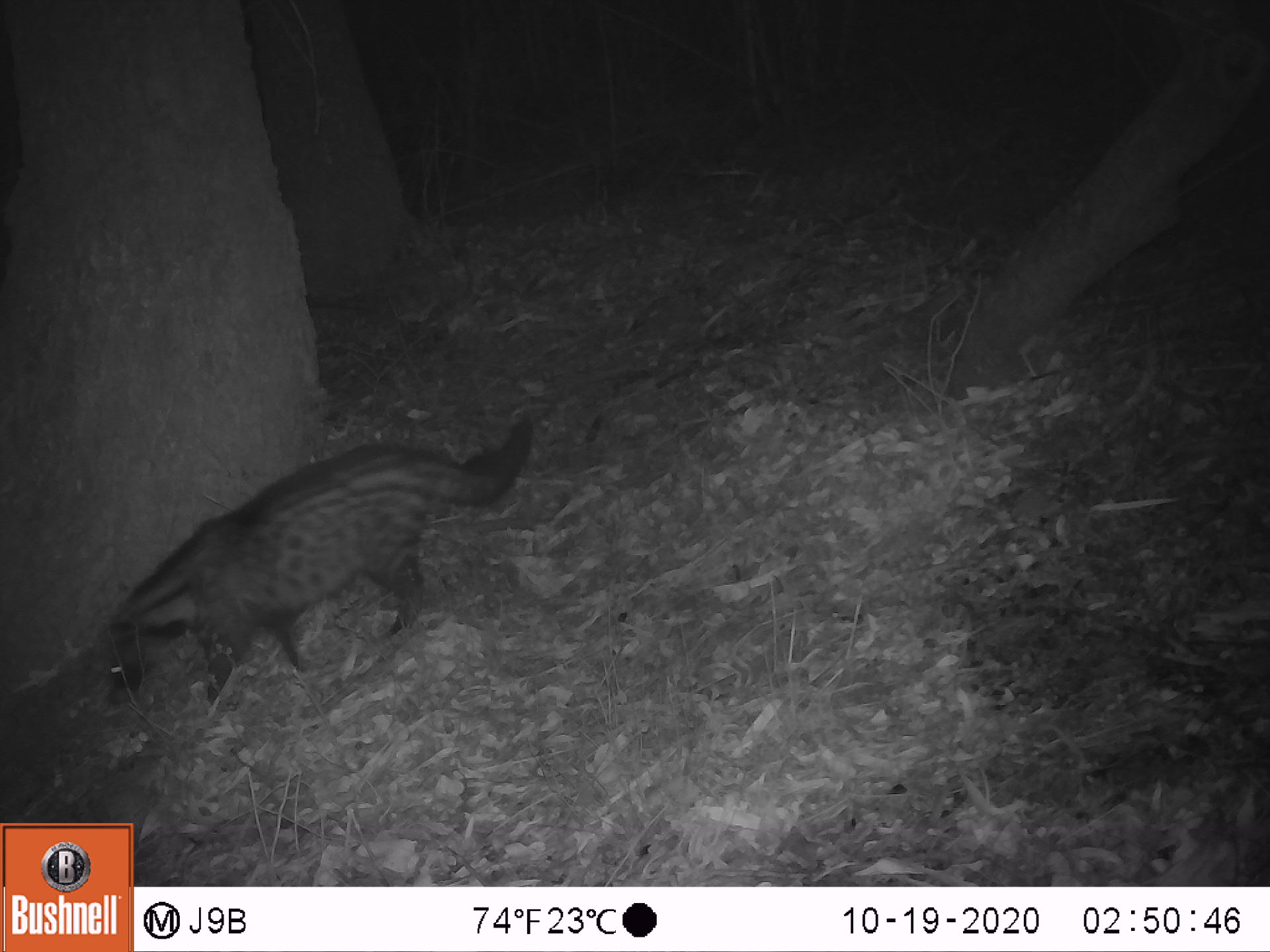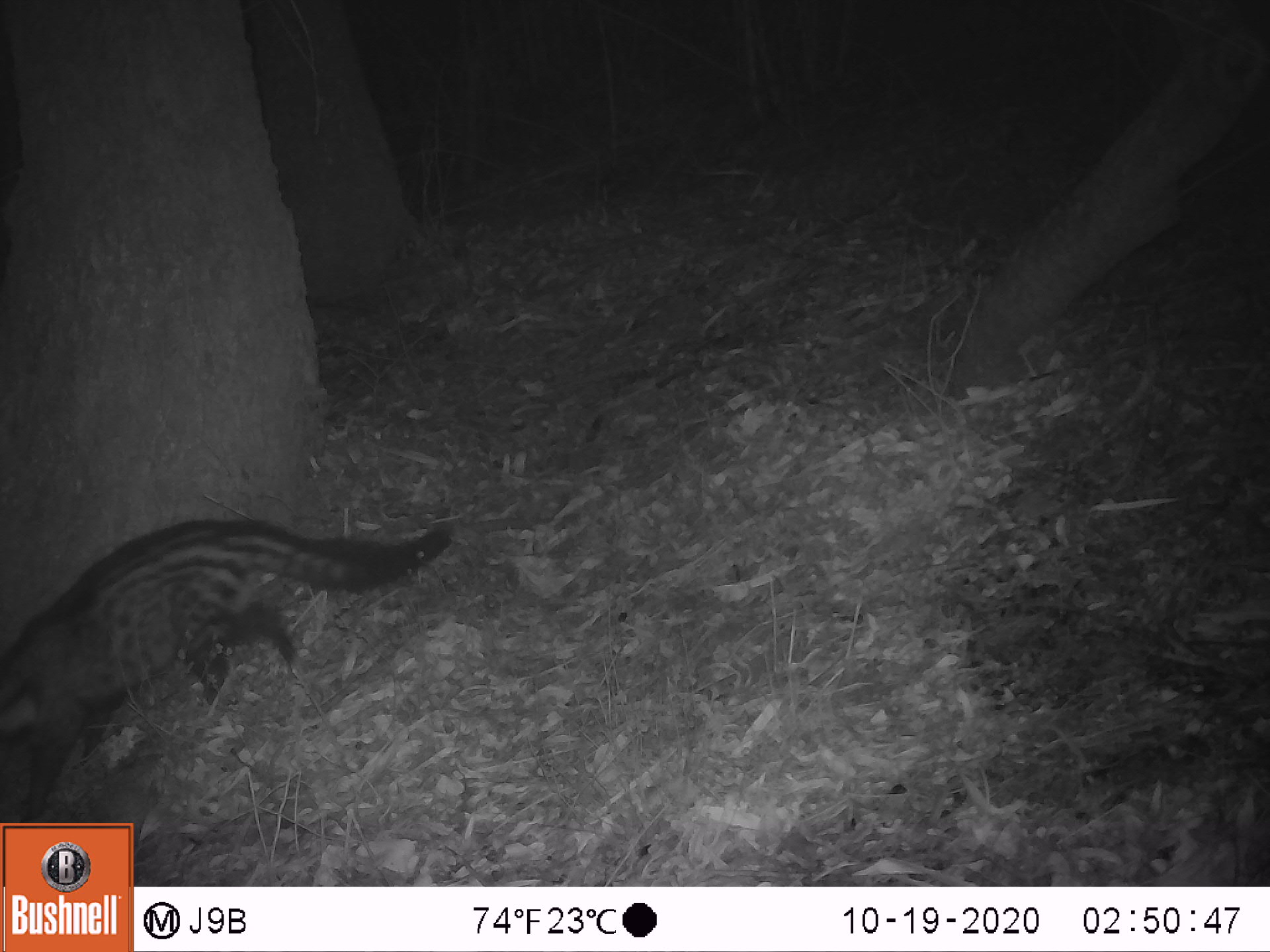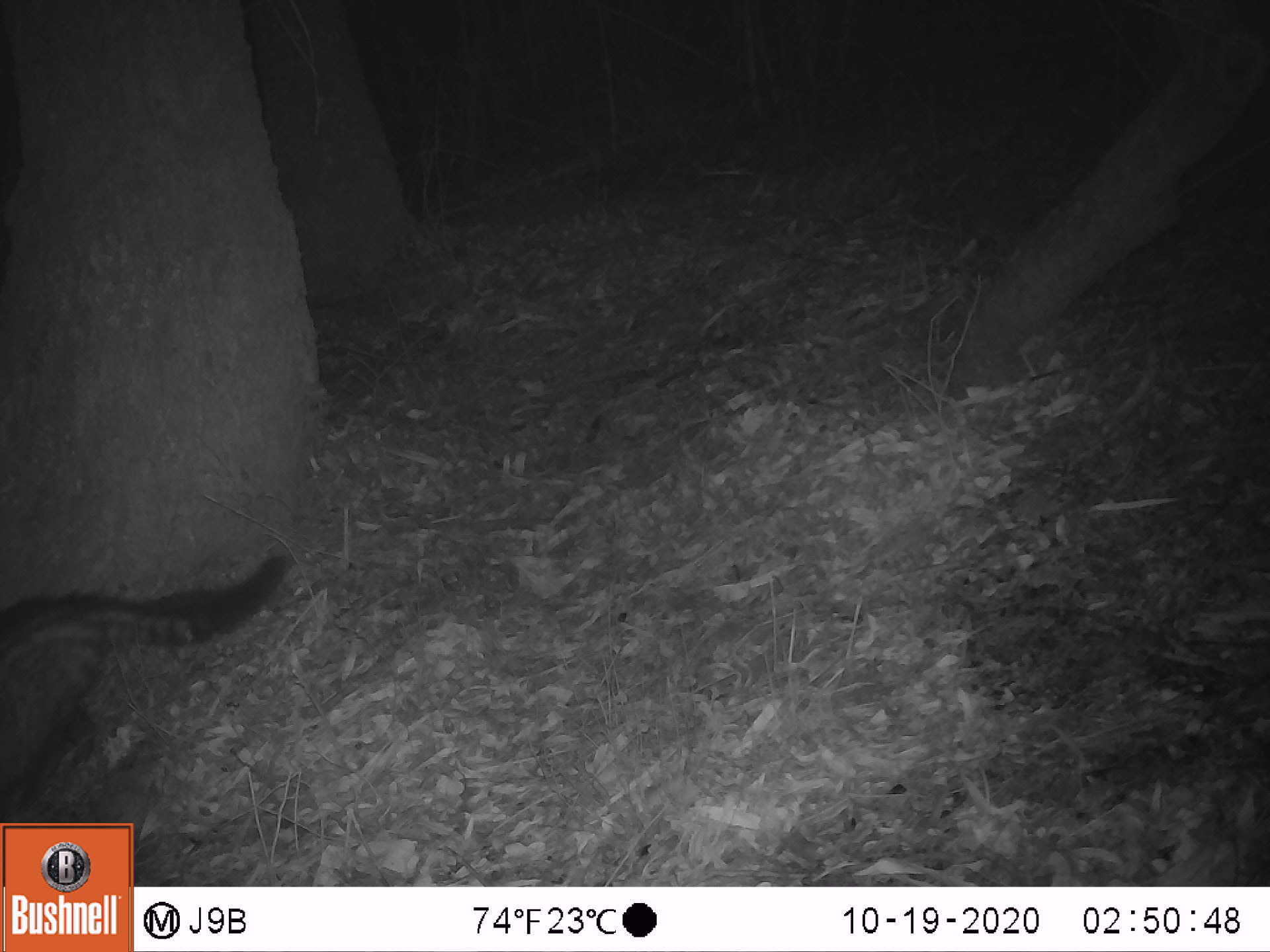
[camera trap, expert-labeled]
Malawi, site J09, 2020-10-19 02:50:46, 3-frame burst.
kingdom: Animalia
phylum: Chordata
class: Mammalia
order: Carnivora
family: Viverridae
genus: Civettictis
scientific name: Civettictis civetta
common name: african civet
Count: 1.